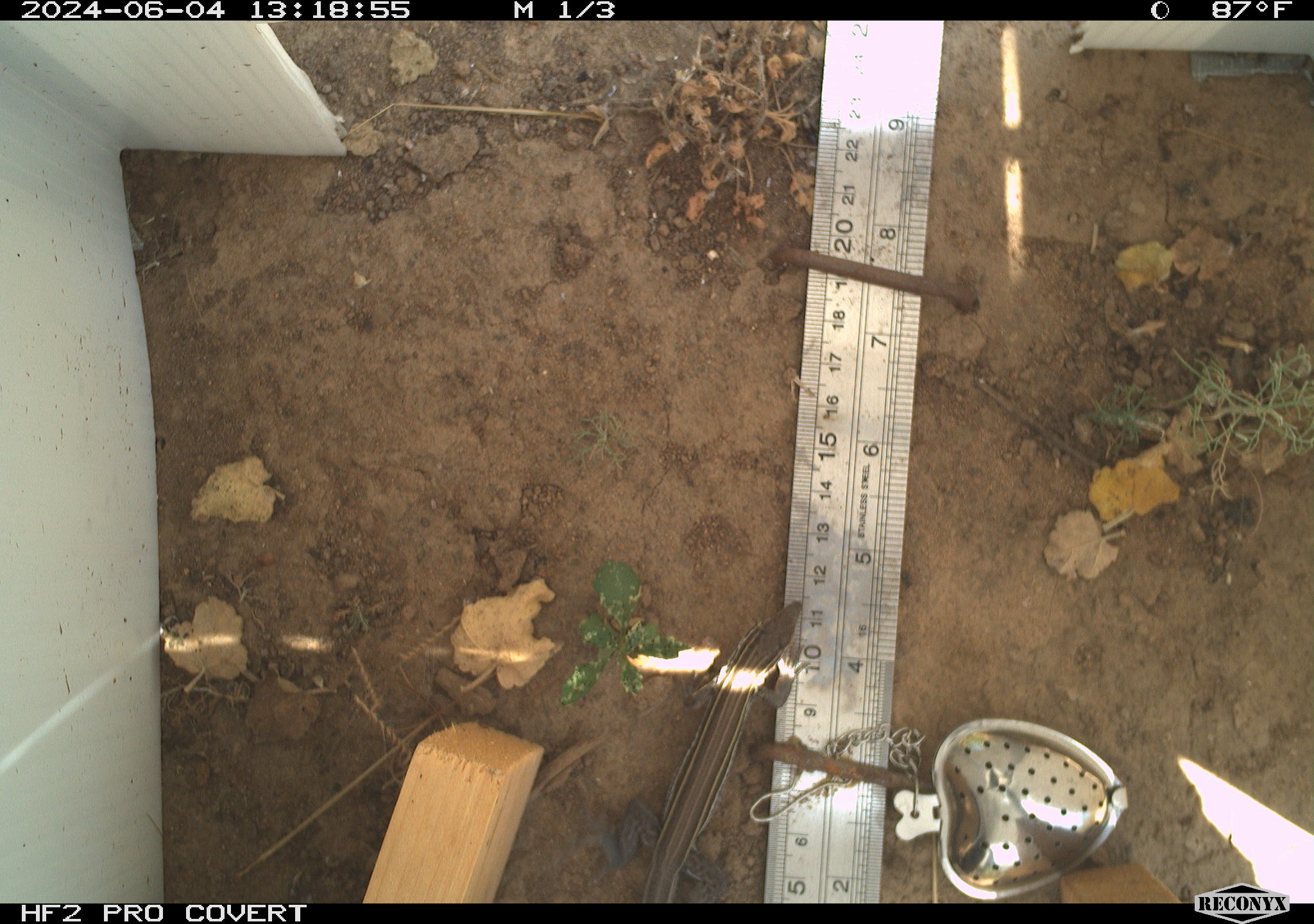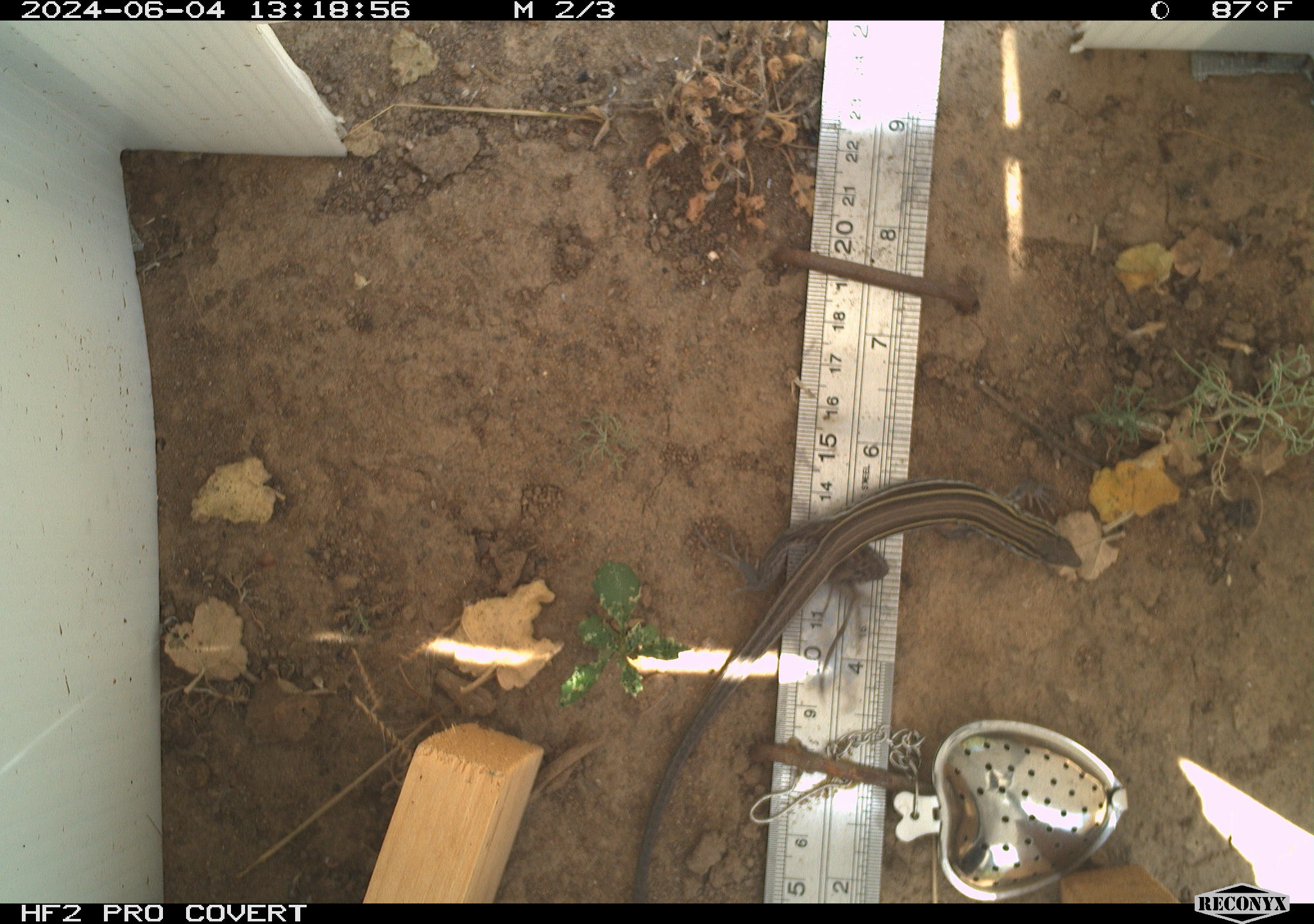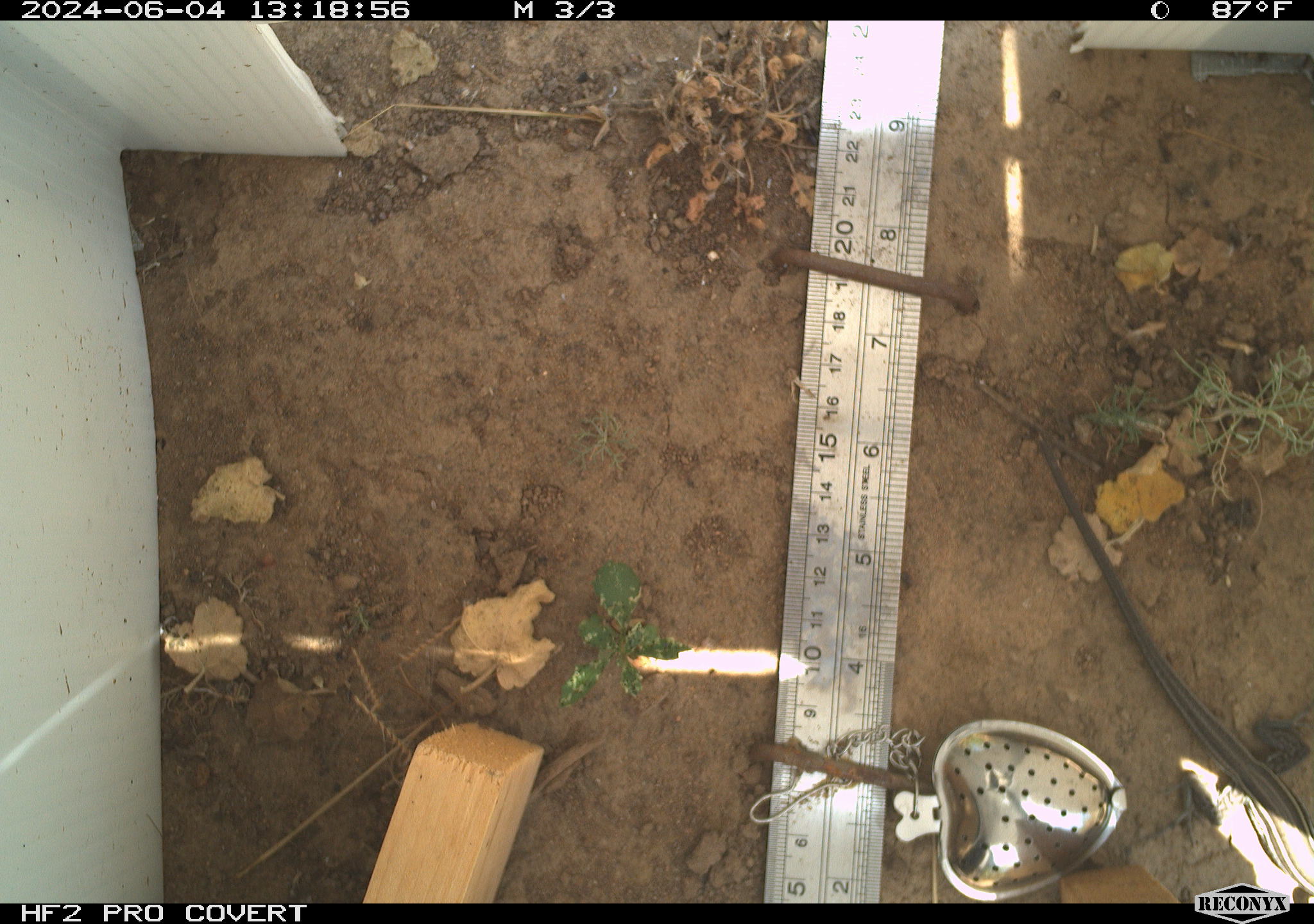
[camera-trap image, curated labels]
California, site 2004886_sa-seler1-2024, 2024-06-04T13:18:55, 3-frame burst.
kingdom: Animalia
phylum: Chordata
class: Reptilia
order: Squamata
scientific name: Squamata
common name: lizards and snakes